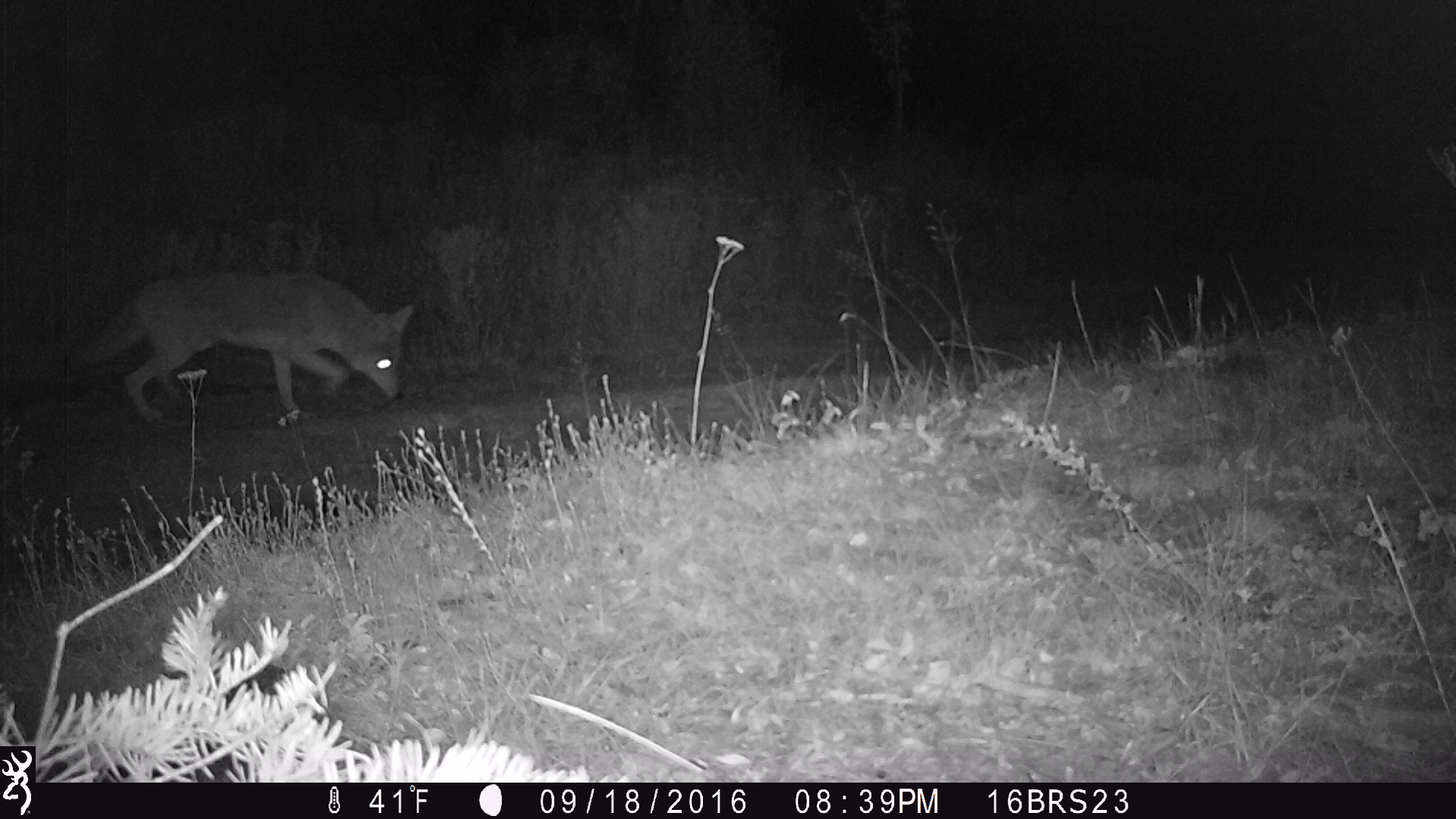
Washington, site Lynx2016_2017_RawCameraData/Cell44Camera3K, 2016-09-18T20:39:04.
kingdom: Animalia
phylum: Chordata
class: Mammalia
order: Carnivora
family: Canidae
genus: Canis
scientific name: Canis latrans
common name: coyote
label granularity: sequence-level